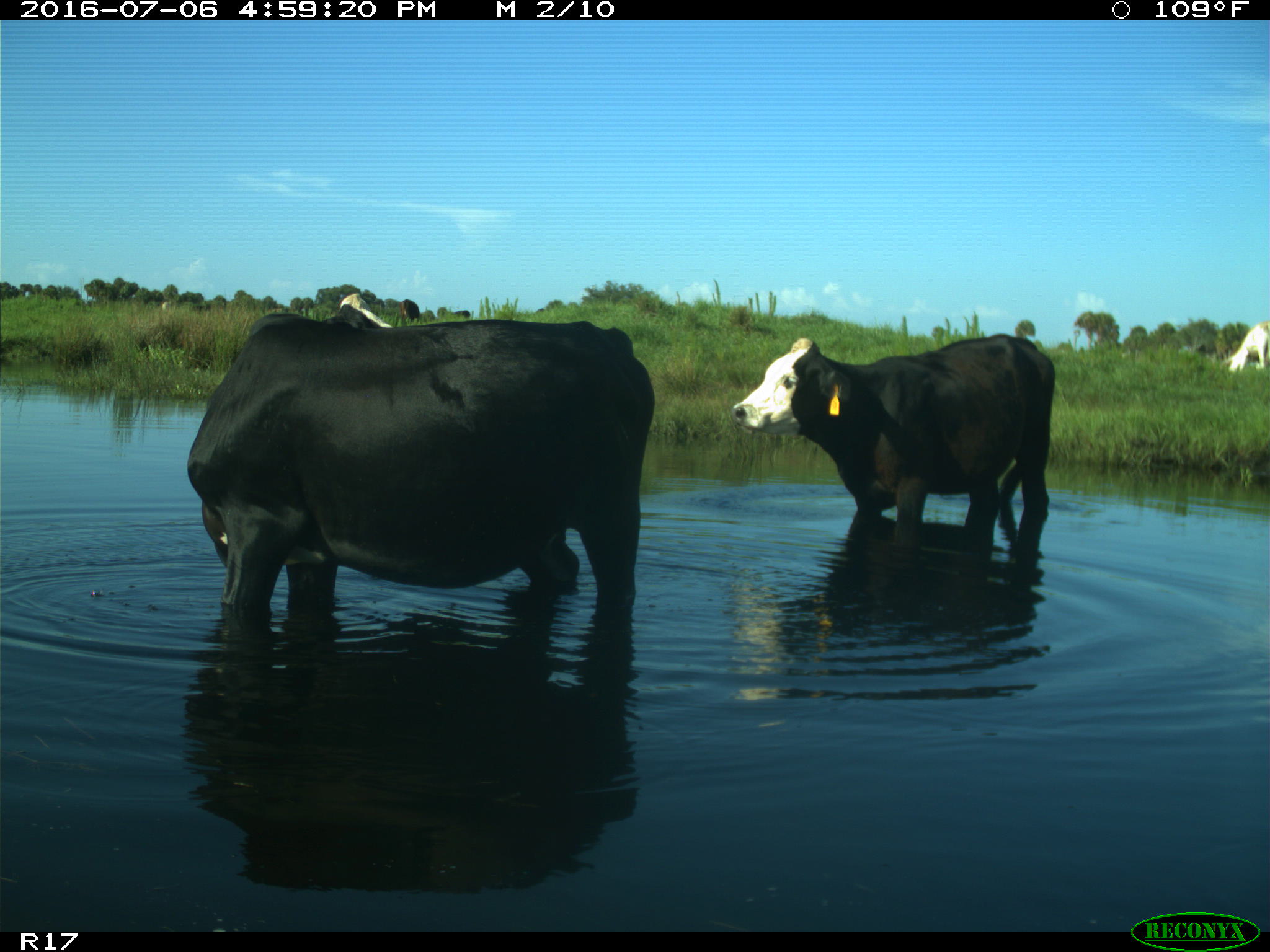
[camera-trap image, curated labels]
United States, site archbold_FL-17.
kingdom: Animalia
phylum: Chordata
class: Mammalia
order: Artiodactyla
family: Bovidae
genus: Bos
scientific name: Bos taurus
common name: domestic cow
Bos taurus (domestic cow).